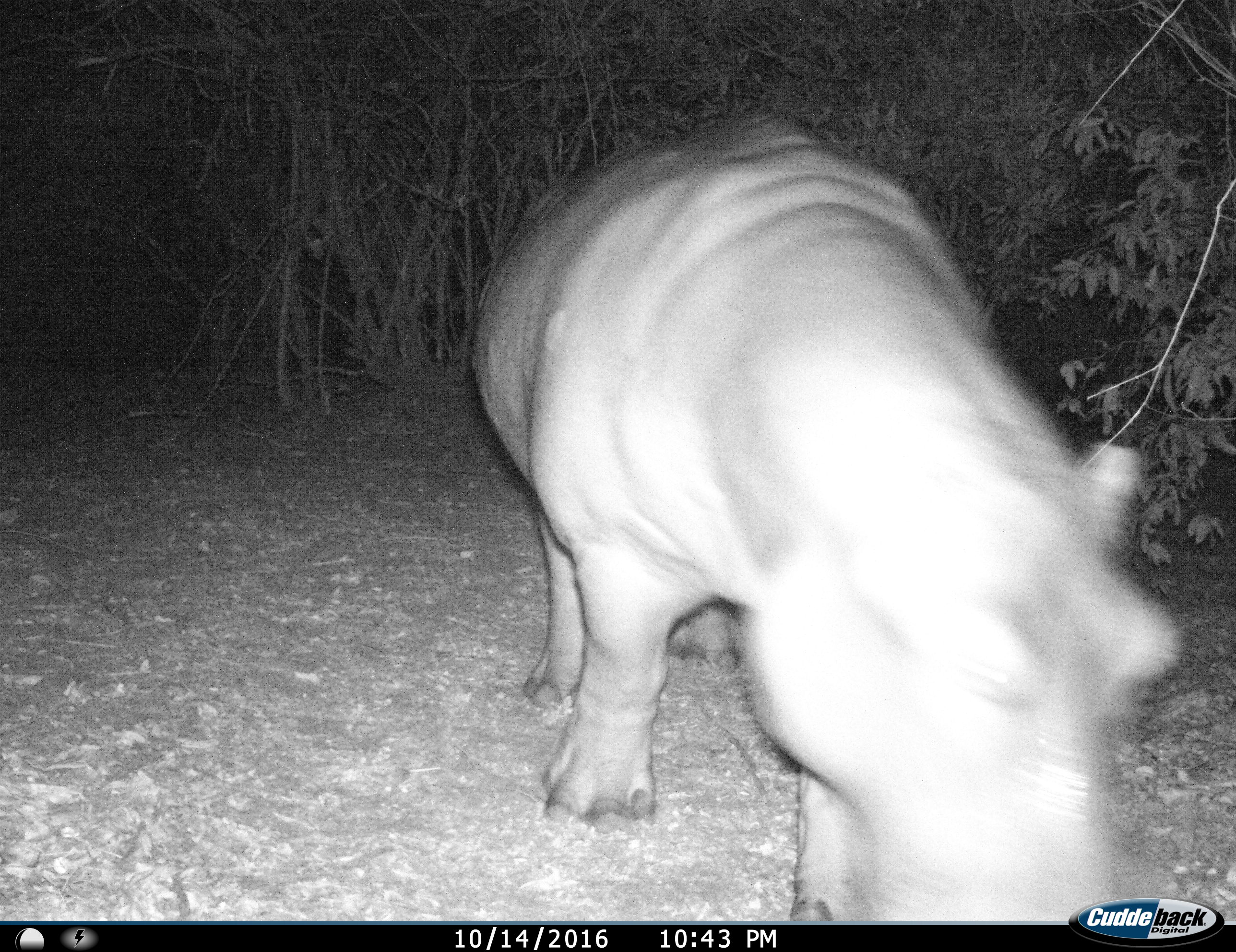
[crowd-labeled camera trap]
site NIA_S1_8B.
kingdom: Animalia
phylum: Chordata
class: Mammalia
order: Artiodactyla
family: Hippopotamidae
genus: Hippopotamus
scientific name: Hippopotamus amphibius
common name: hippopotamus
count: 1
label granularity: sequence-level